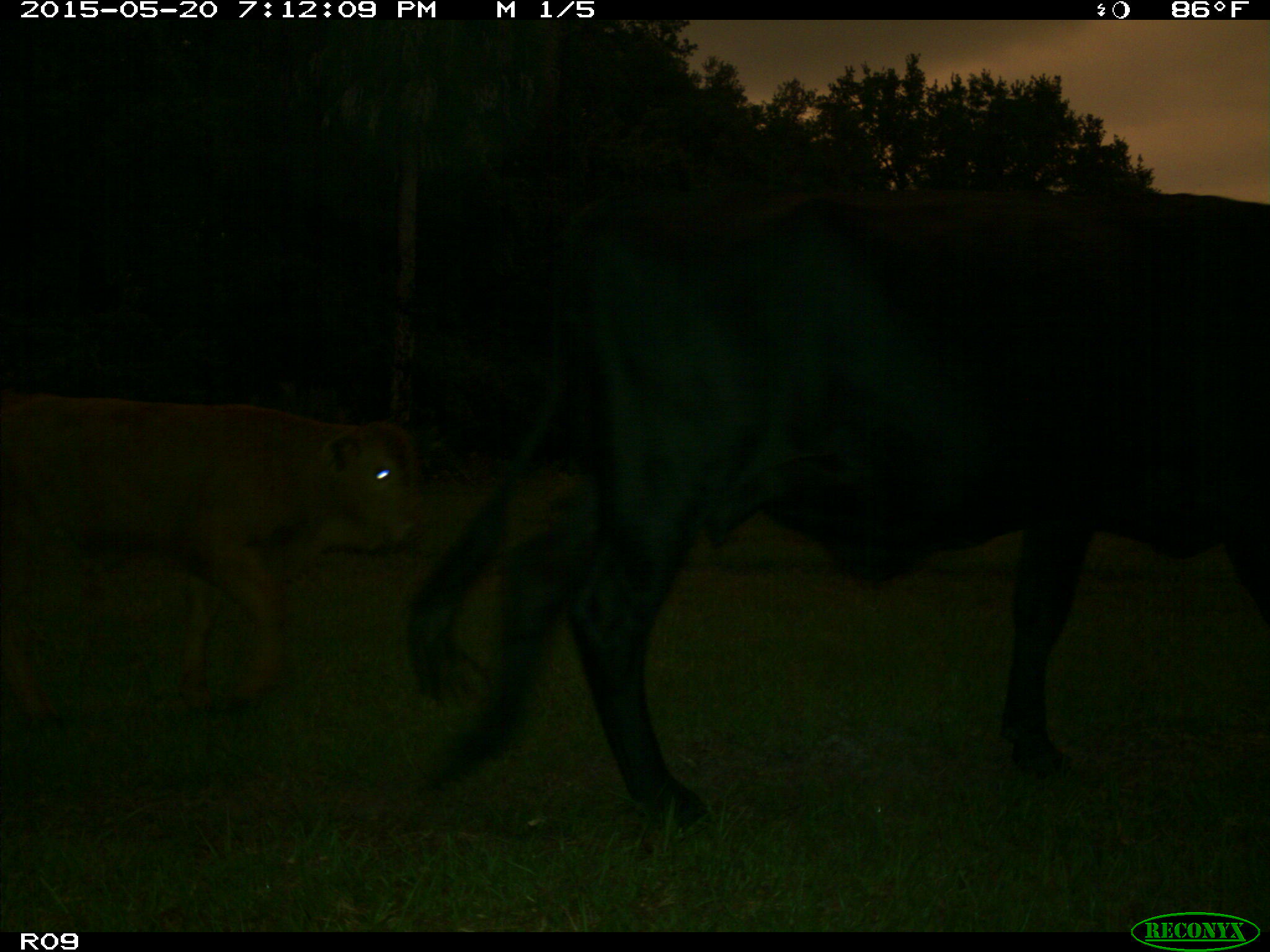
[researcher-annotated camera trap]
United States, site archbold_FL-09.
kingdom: Animalia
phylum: Chordata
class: Mammalia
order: Artiodactyla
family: Bovidae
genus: Bos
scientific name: Bos taurus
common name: domestic cow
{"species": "Bos taurus (domestic cow)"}